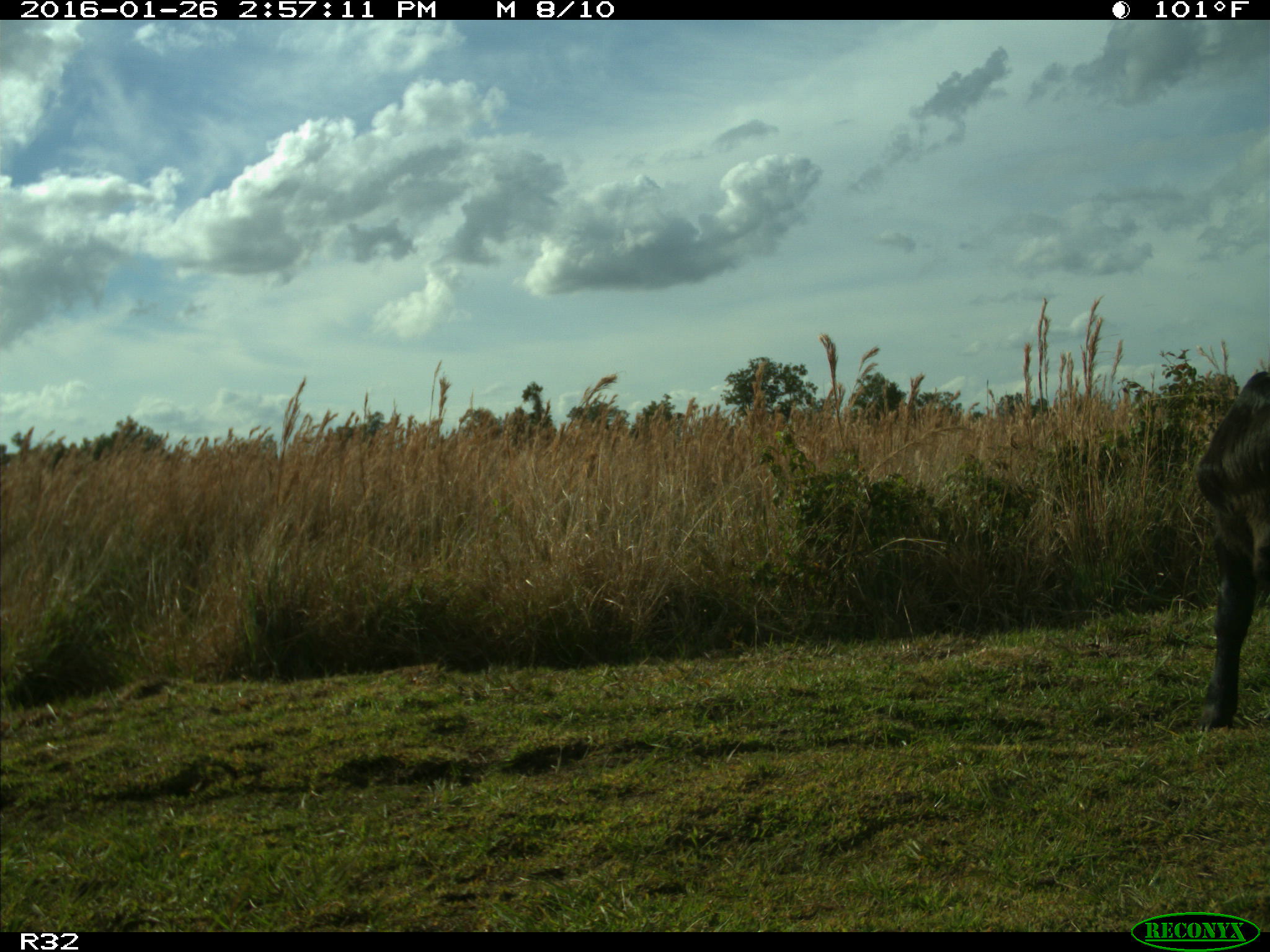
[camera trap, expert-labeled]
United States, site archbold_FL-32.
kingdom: Animalia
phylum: Chordata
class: Mammalia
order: Artiodactyla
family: Bovidae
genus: Bos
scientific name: Bos taurus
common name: domestic cow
Bos taurus (domestic cow).